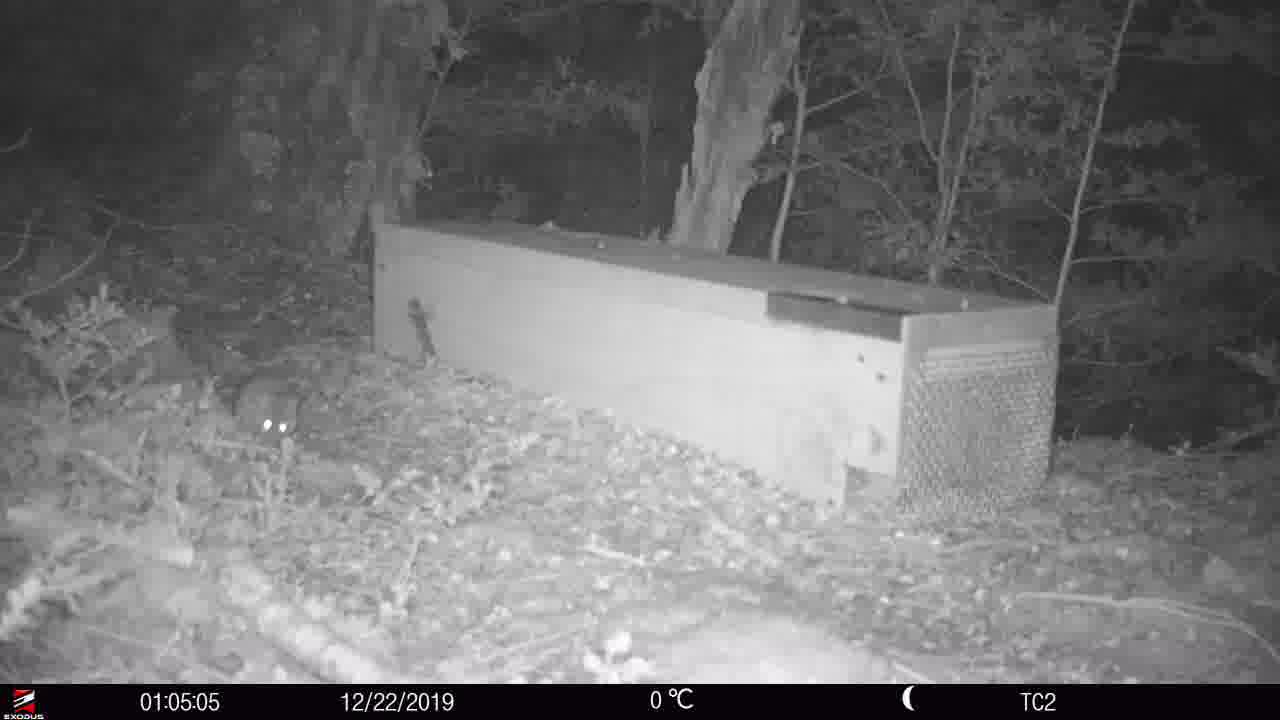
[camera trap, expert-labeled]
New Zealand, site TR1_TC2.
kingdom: Animalia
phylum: Chordata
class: Mammalia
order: Rodentia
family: Muridae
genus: Rattus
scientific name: Rattus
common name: rat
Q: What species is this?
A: Rat (Rattus).